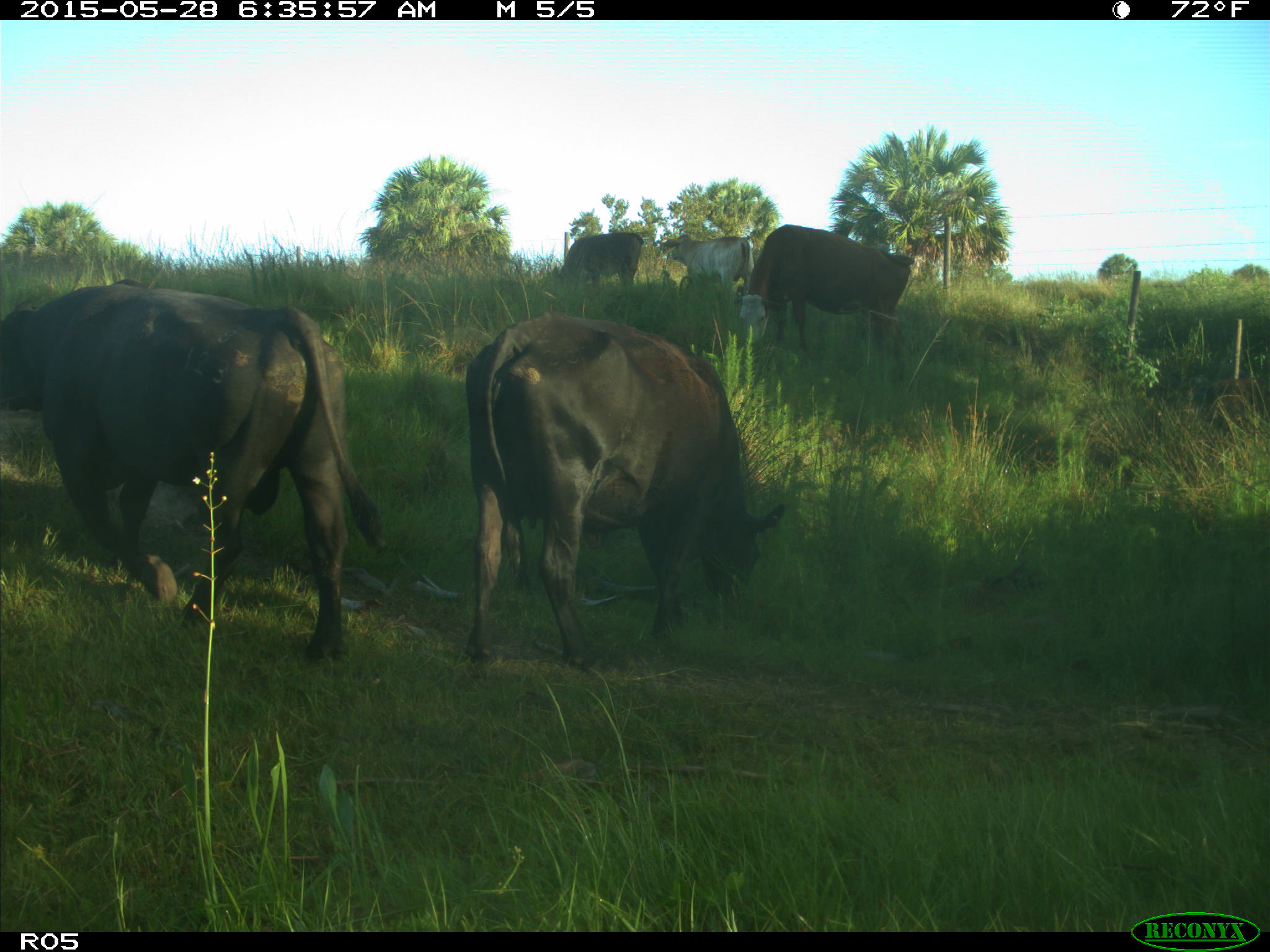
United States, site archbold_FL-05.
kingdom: Animalia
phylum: Chordata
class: Mammalia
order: Artiodactyla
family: Bovidae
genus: Bos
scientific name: Bos taurus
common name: domestic cow